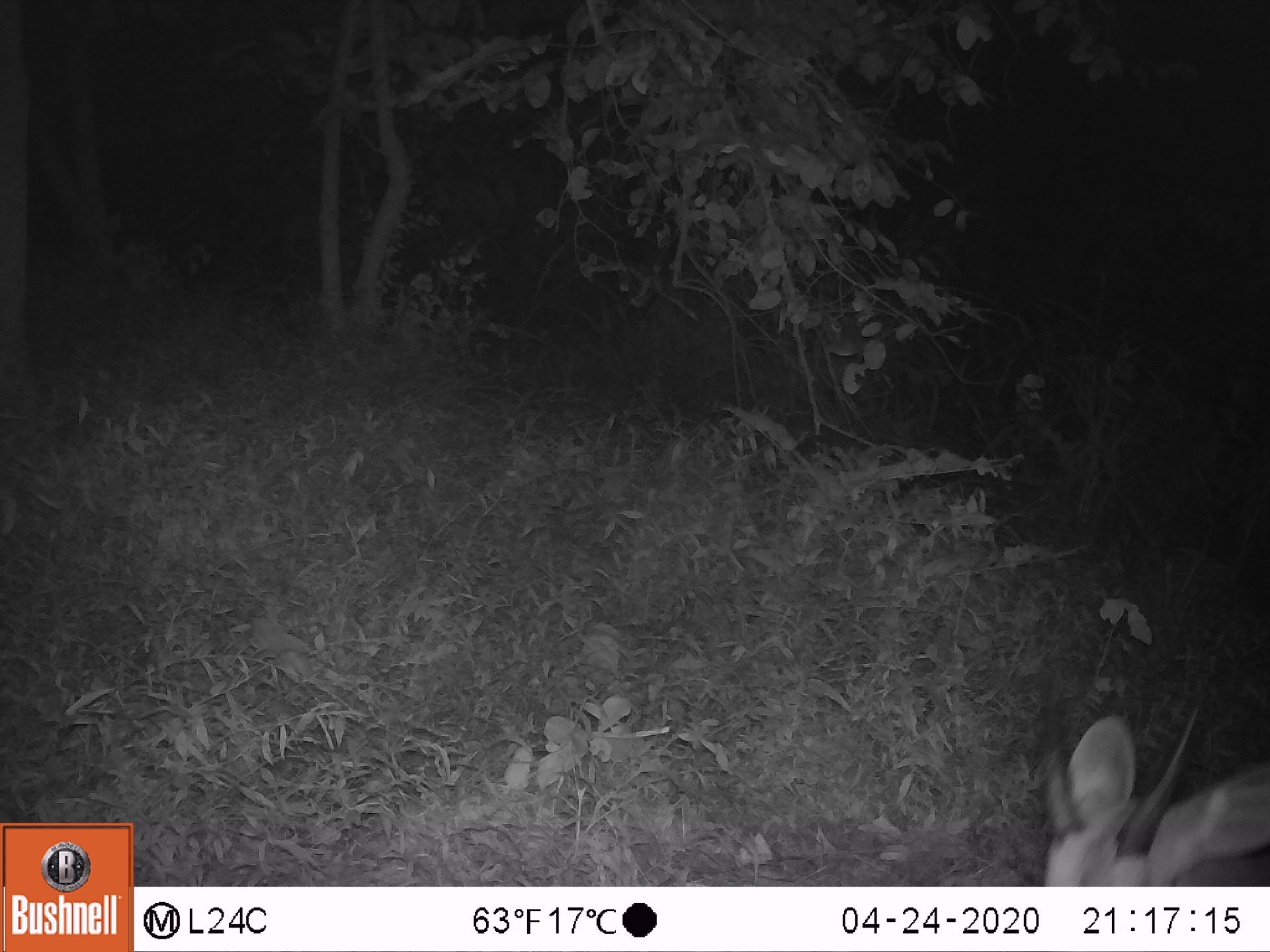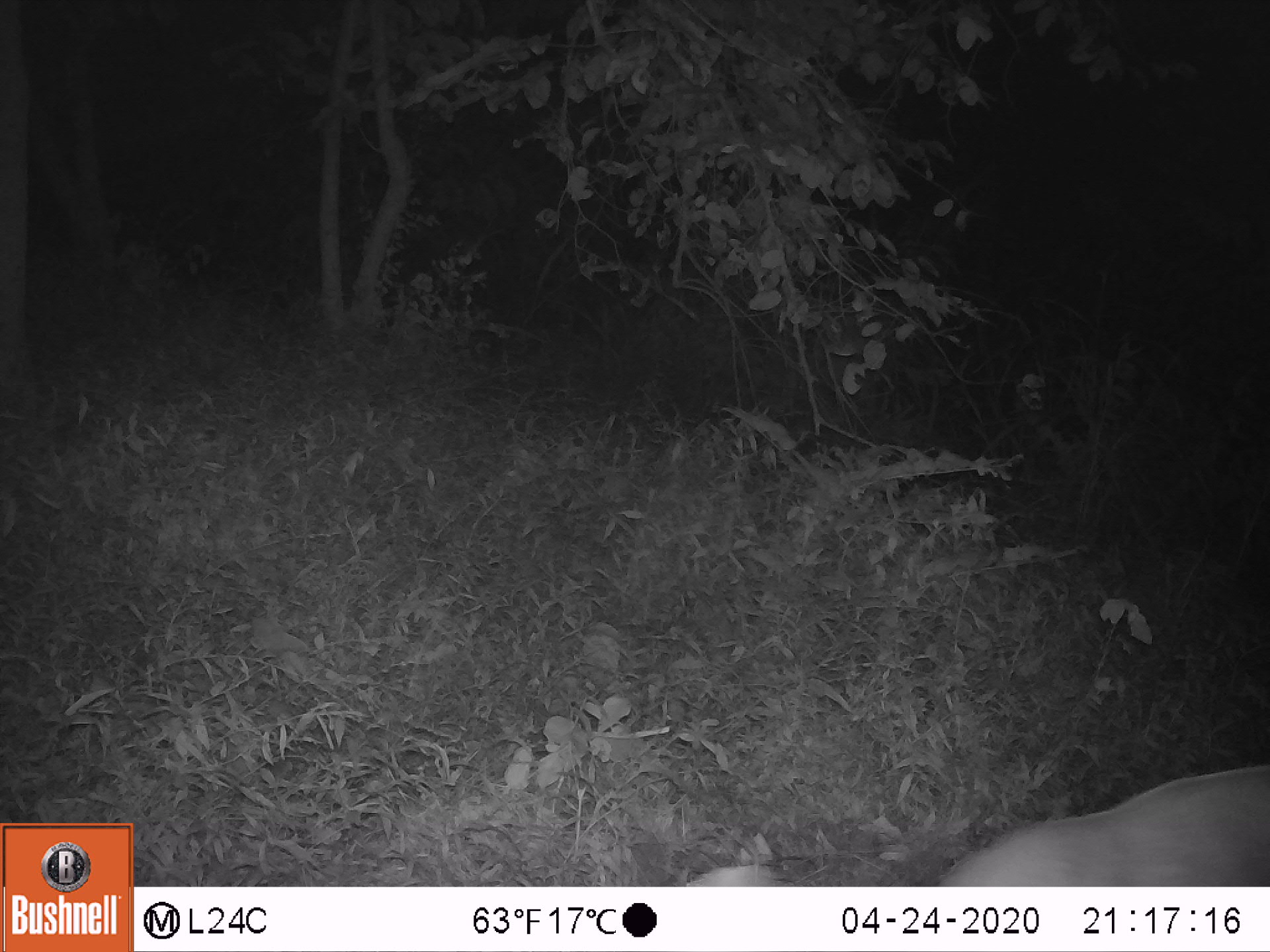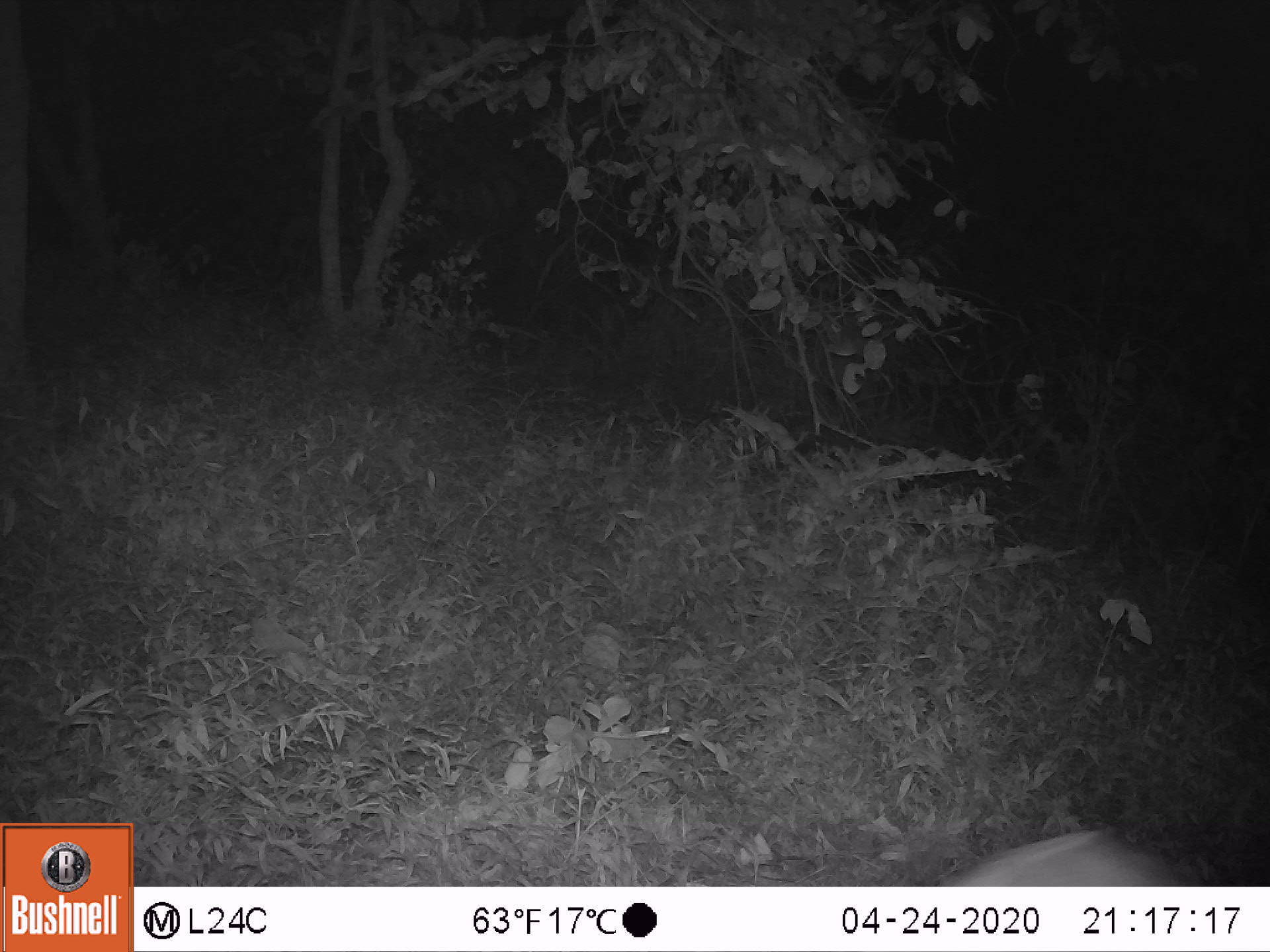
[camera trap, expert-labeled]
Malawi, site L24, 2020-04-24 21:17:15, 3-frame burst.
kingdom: Animalia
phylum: Chordata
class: Mammalia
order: Artiodactyla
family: Bovidae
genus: Tragelaphus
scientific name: Tragelaphus sylvaticus sylvaticus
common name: cape bushbuck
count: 1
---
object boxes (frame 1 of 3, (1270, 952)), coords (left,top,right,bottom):
cape bushbuck: (1031,670,1269,885)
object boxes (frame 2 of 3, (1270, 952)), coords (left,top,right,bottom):
cape bushbuck: (667,760,1267,885)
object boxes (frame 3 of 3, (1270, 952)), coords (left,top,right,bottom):
cape bushbuck: (892,801,1196,882)